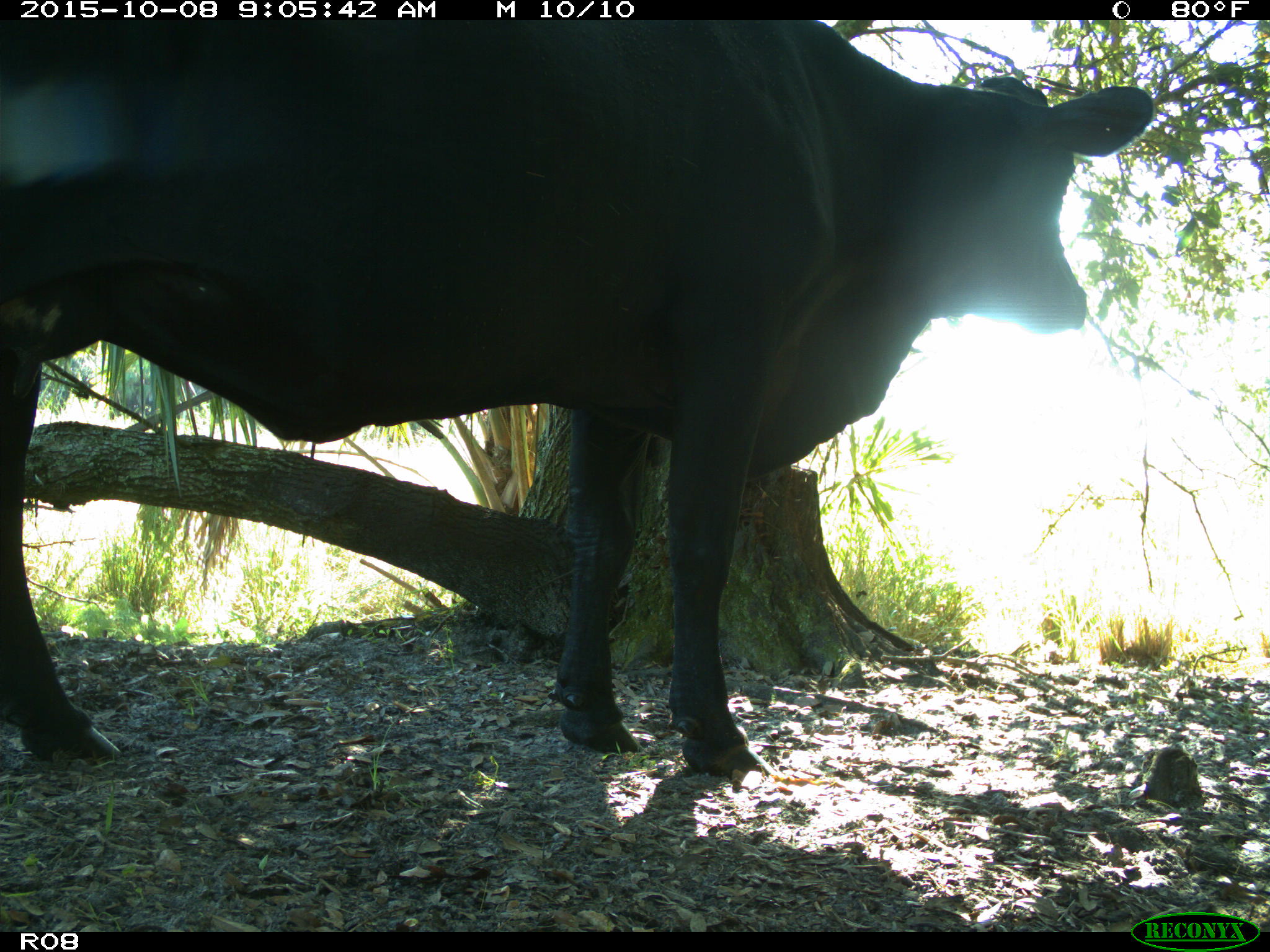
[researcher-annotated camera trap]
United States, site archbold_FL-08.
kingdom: Animalia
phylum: Chordata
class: Mammalia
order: Artiodactyla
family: Bovidae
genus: Bos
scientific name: Bos taurus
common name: domestic cow